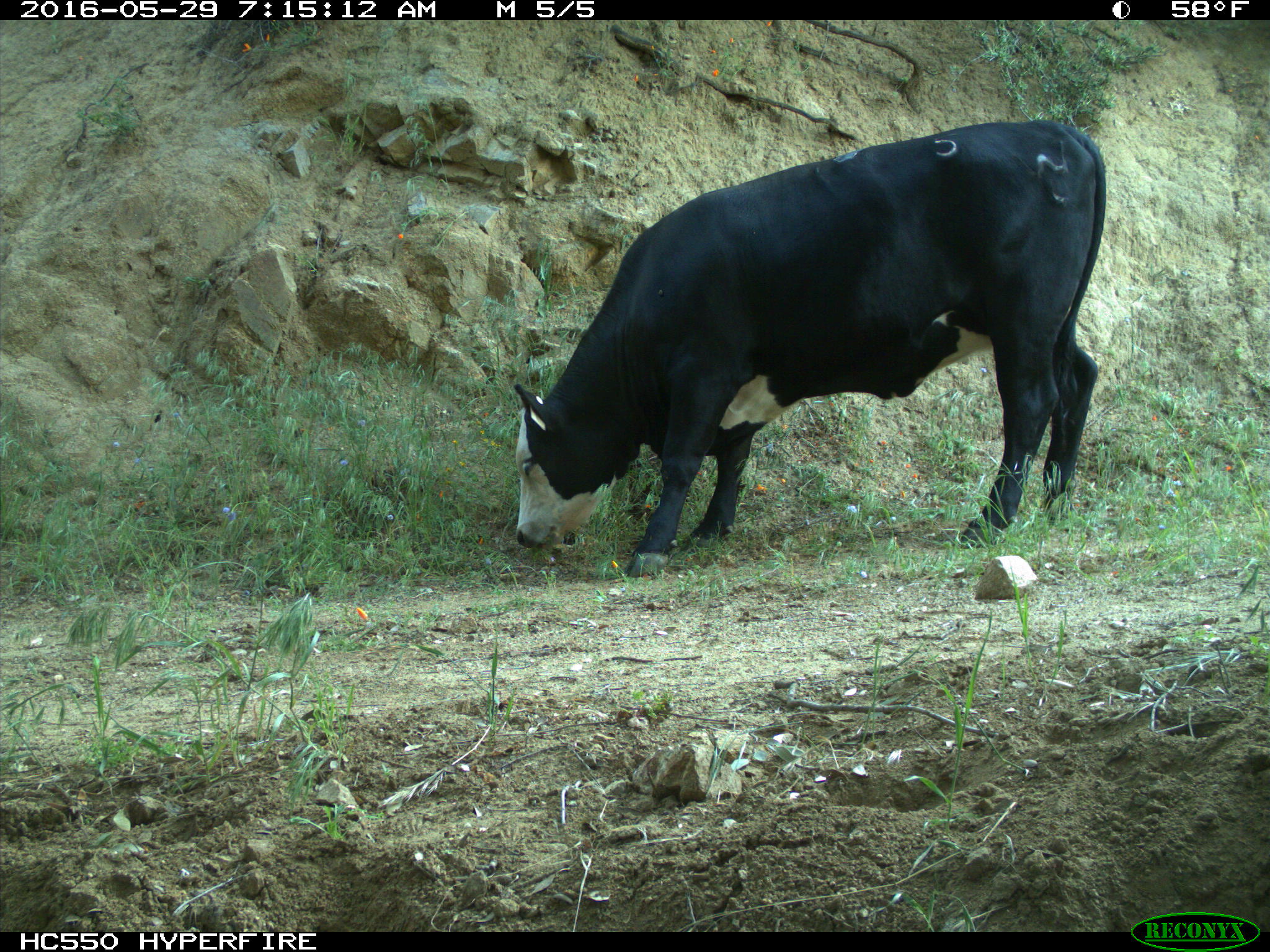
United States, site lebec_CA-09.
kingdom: Animalia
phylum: Chordata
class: Mammalia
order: Artiodactyla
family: Bovidae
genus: Bos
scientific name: Bos taurus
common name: domestic cow